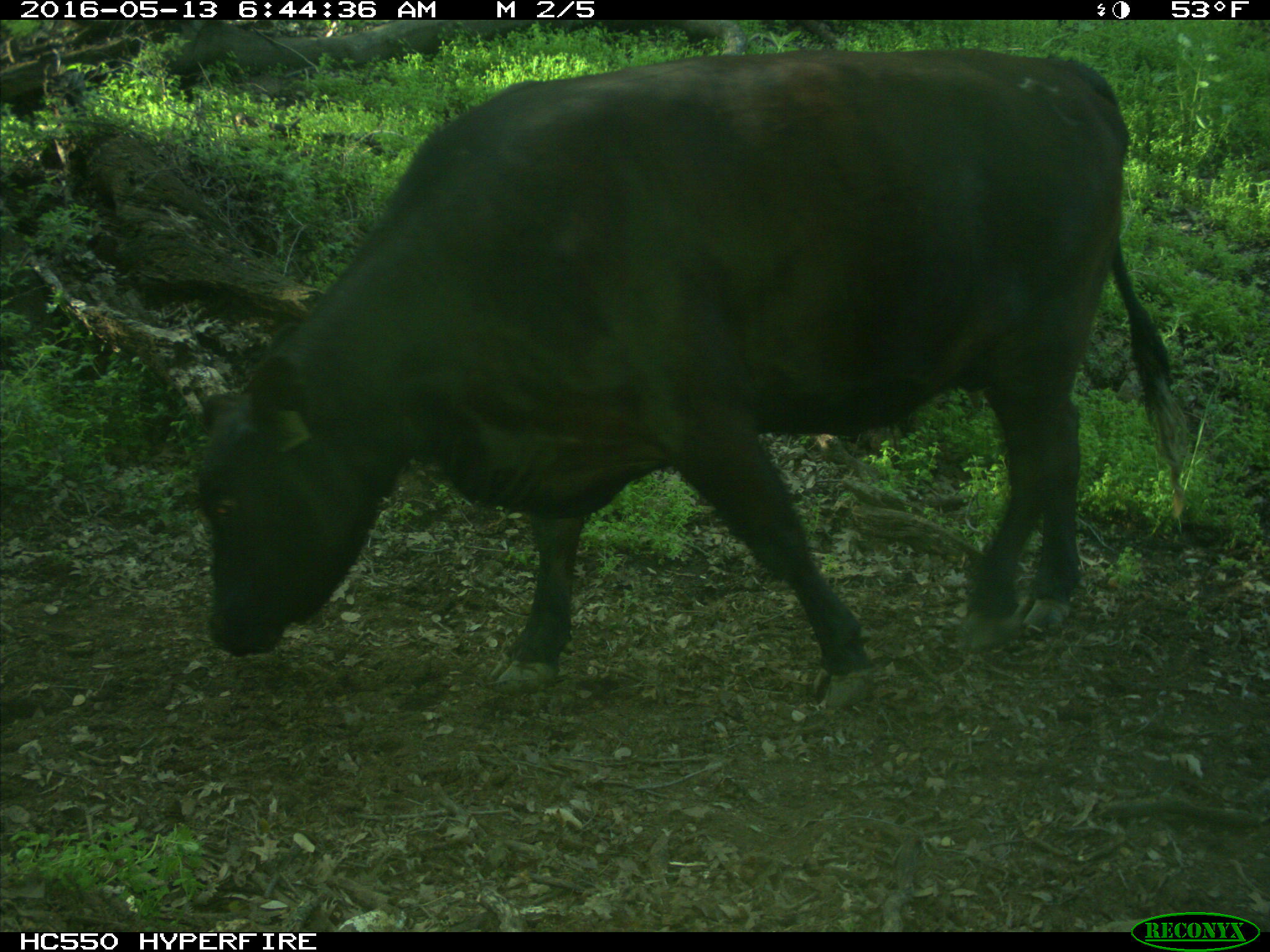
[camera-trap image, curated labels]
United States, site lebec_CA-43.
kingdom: Animalia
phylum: Chordata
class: Mammalia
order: Artiodactyla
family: Bovidae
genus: Bos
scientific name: Bos taurus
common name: domestic cow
Bos taurus (domestic cow).